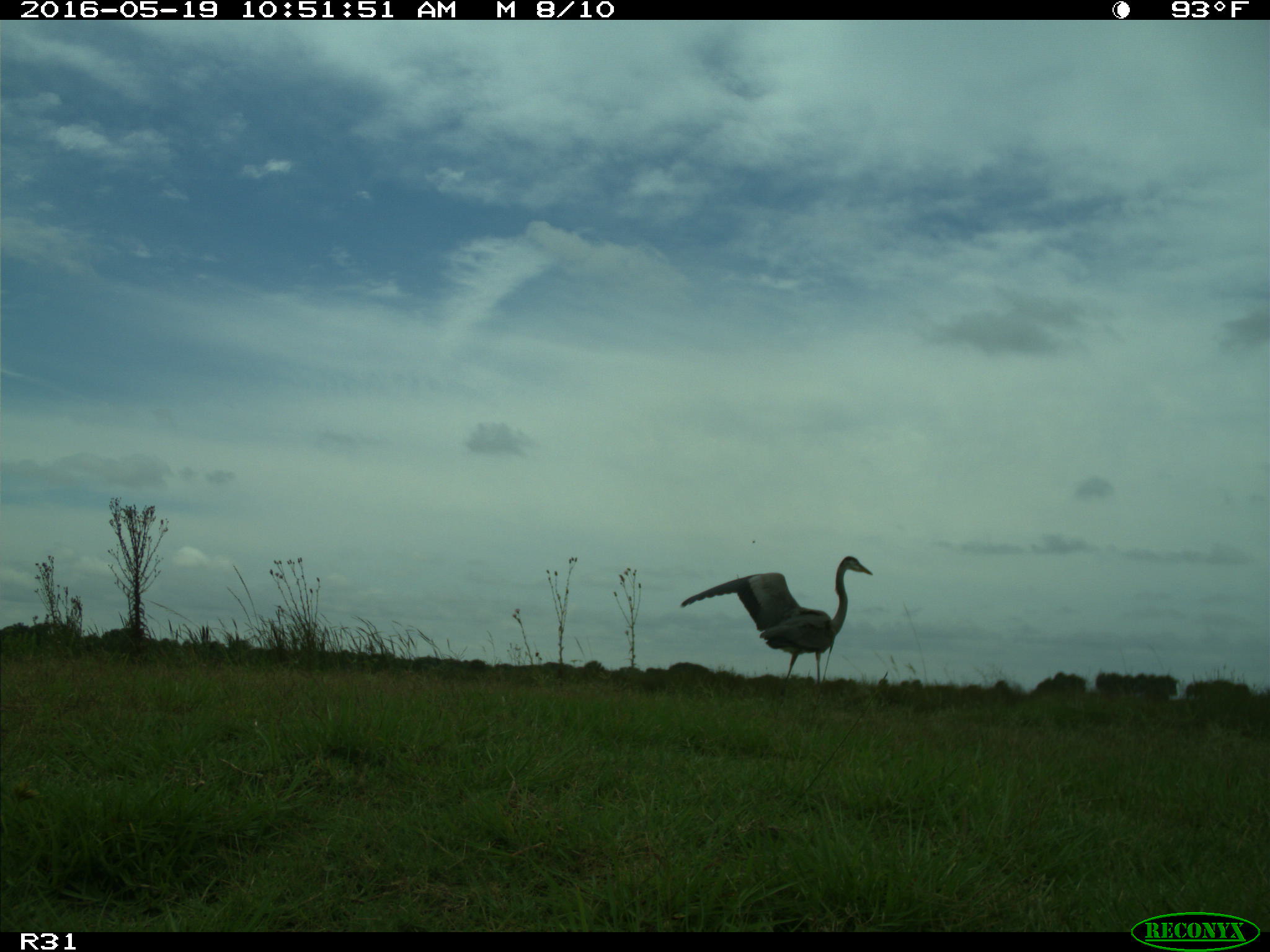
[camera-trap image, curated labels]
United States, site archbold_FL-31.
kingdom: Animalia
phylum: Chordata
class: Aves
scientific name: Aves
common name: birds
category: unidentified bird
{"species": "unidentified bird (birds) (Aves)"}